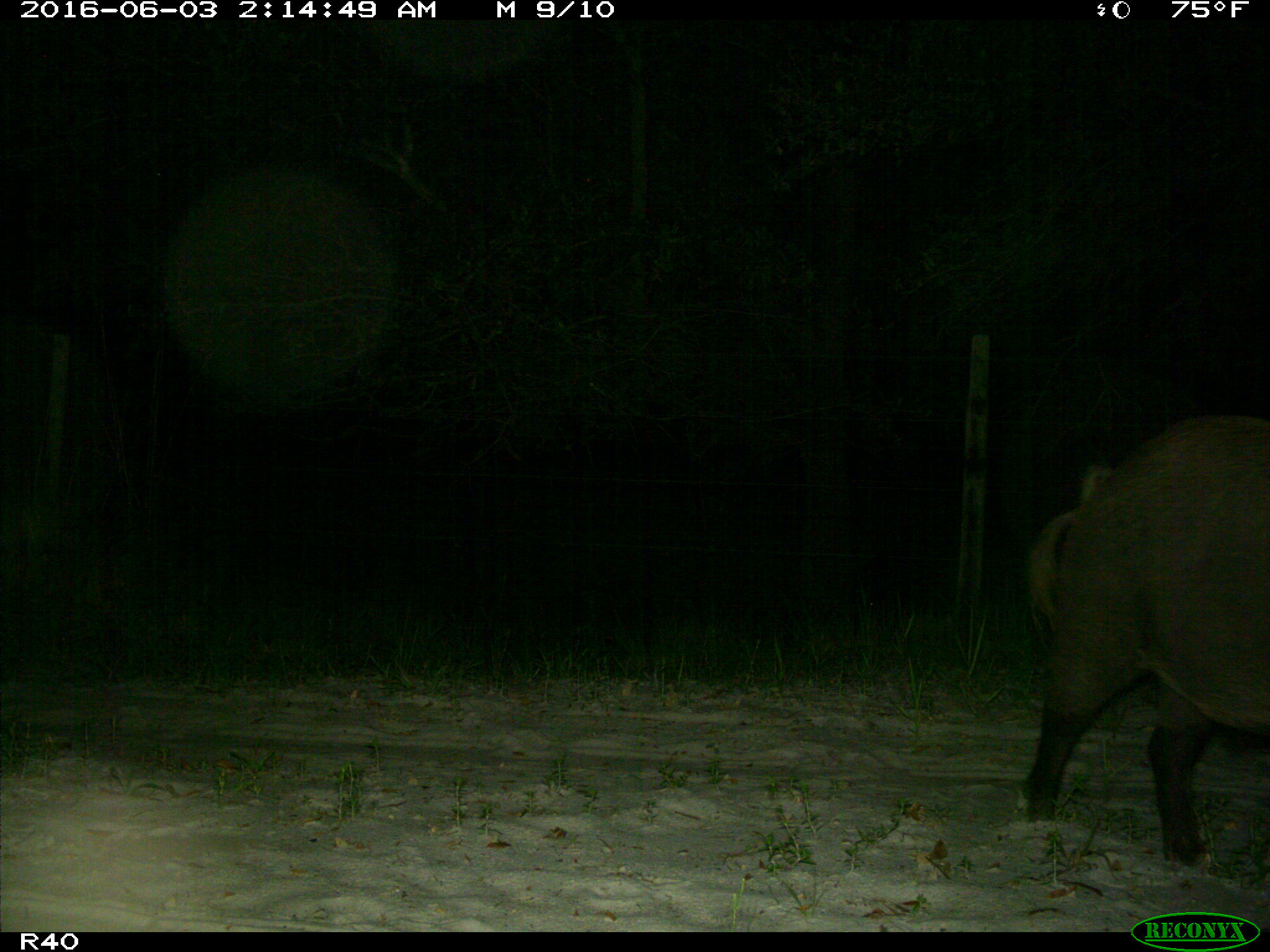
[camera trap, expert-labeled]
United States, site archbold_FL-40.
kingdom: Animalia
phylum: Chordata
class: Mammalia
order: Artiodactyla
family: Suidae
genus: Sus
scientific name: Sus scrofa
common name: wild boar